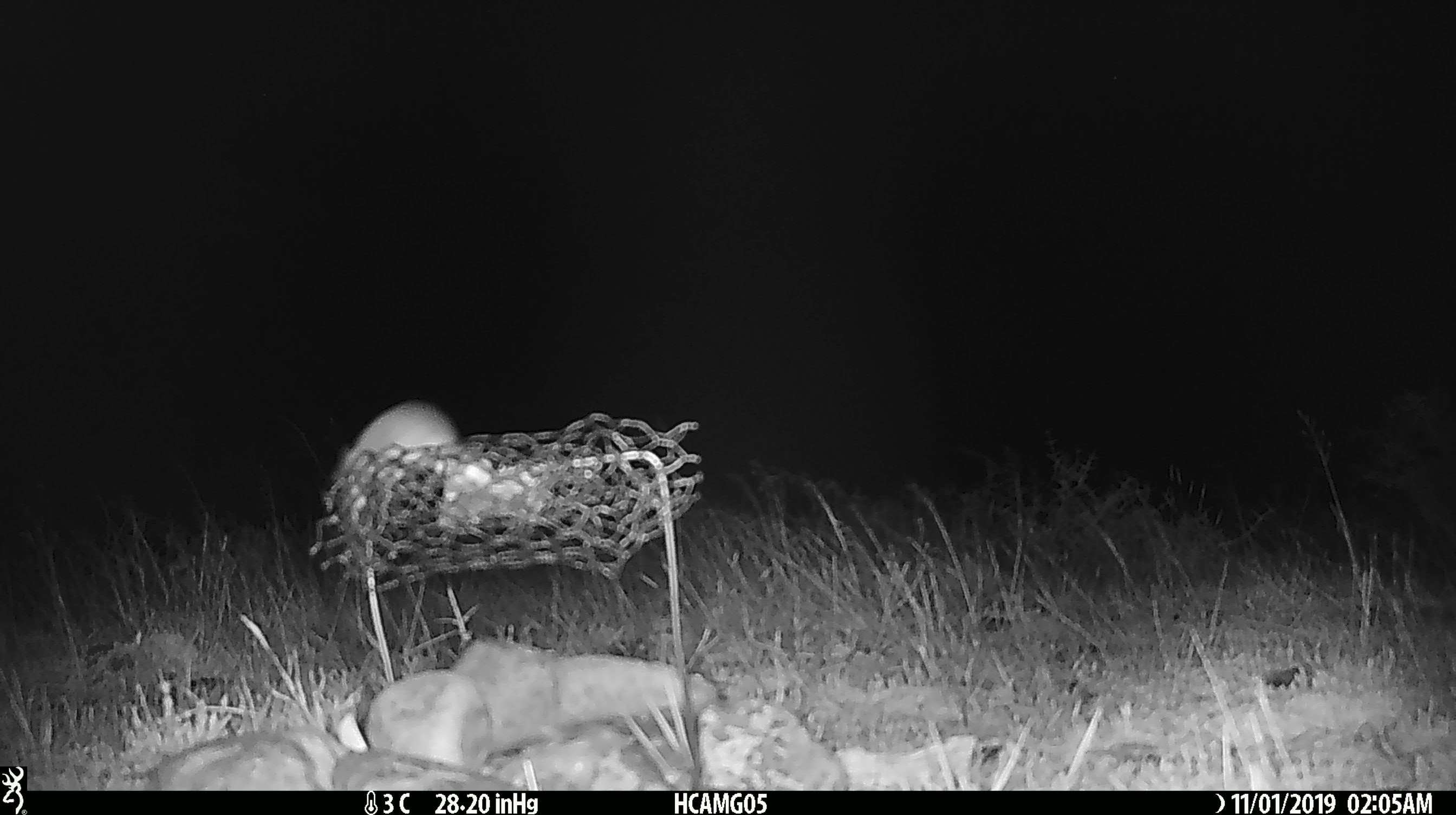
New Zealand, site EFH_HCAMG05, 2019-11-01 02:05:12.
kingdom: Animalia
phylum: Chordata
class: Mammalia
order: Rodentia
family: Muridae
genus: Mus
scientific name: Mus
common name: mouse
Mouse (Mus).